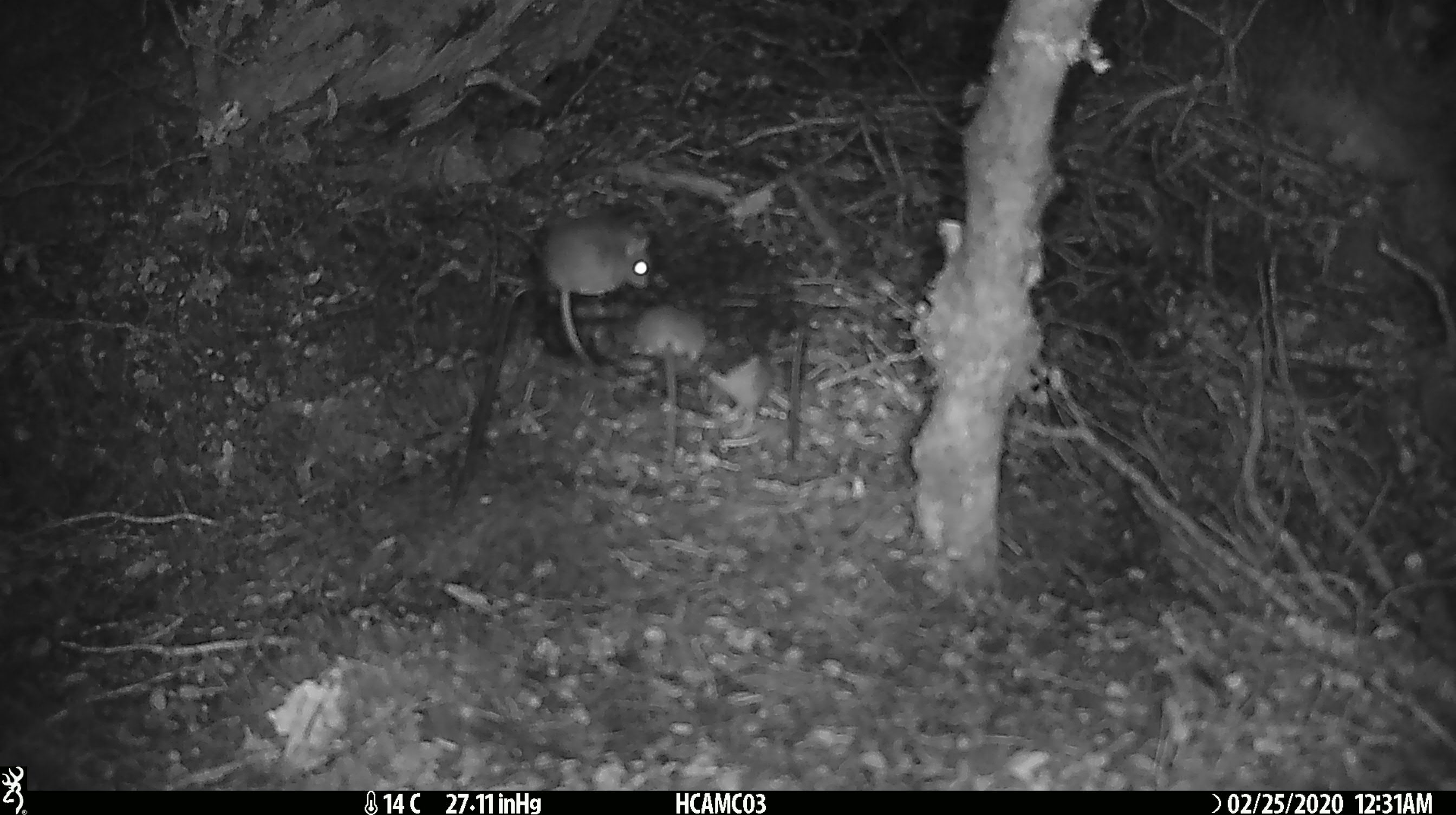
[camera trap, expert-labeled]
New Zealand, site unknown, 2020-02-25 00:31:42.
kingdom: Animalia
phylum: Chordata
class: Mammalia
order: Rodentia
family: Muridae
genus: Mus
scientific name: Mus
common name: mouse